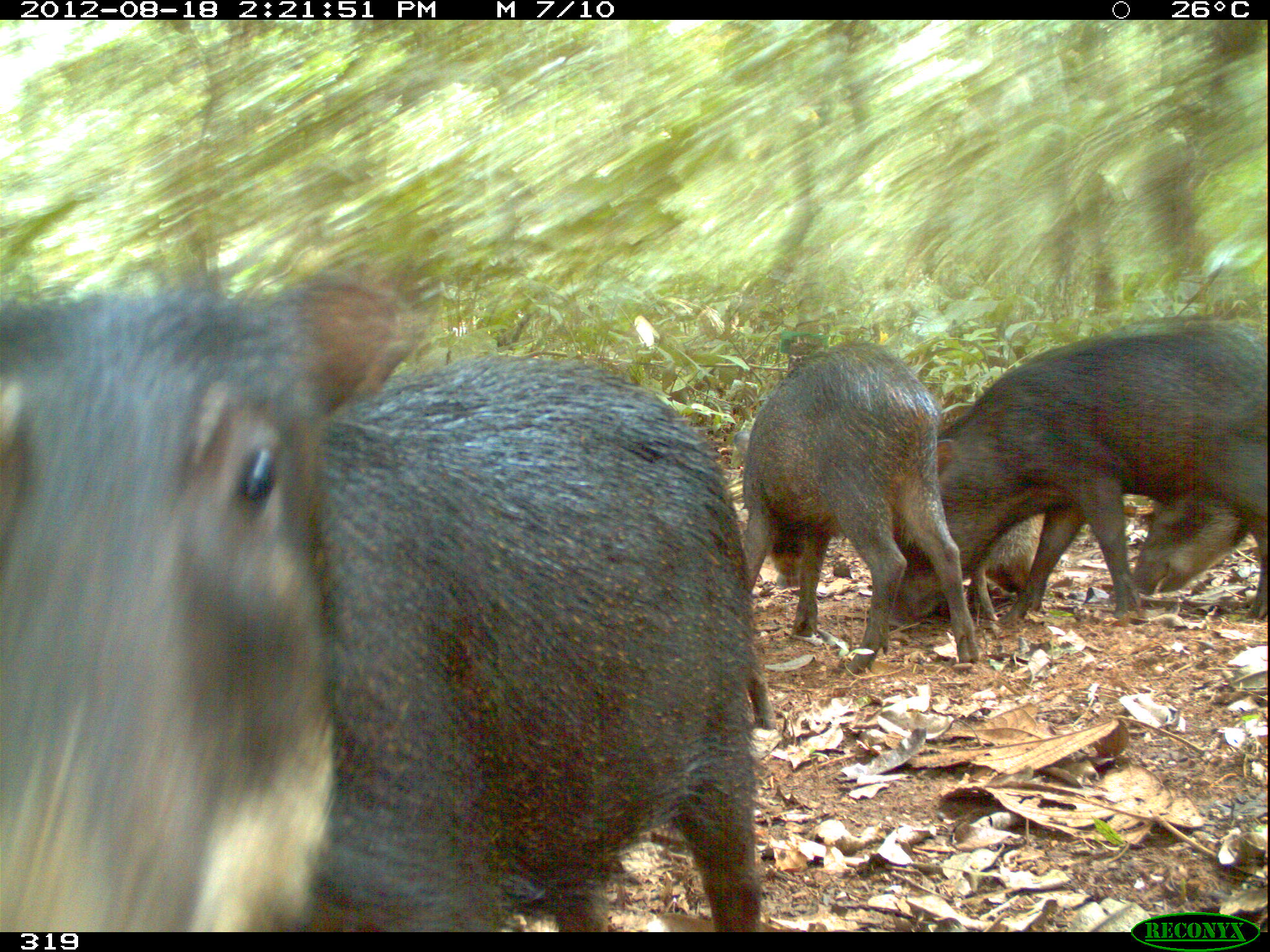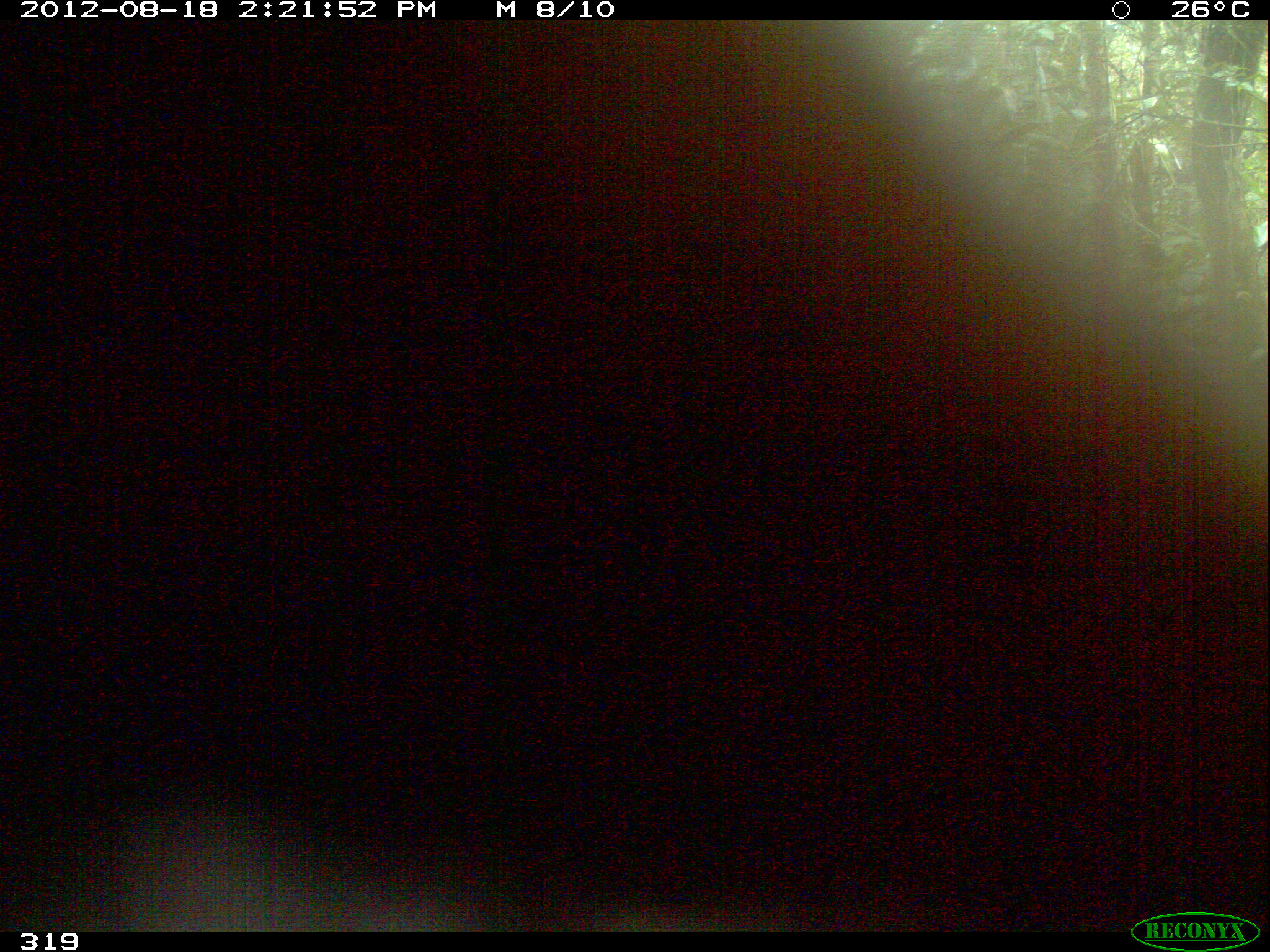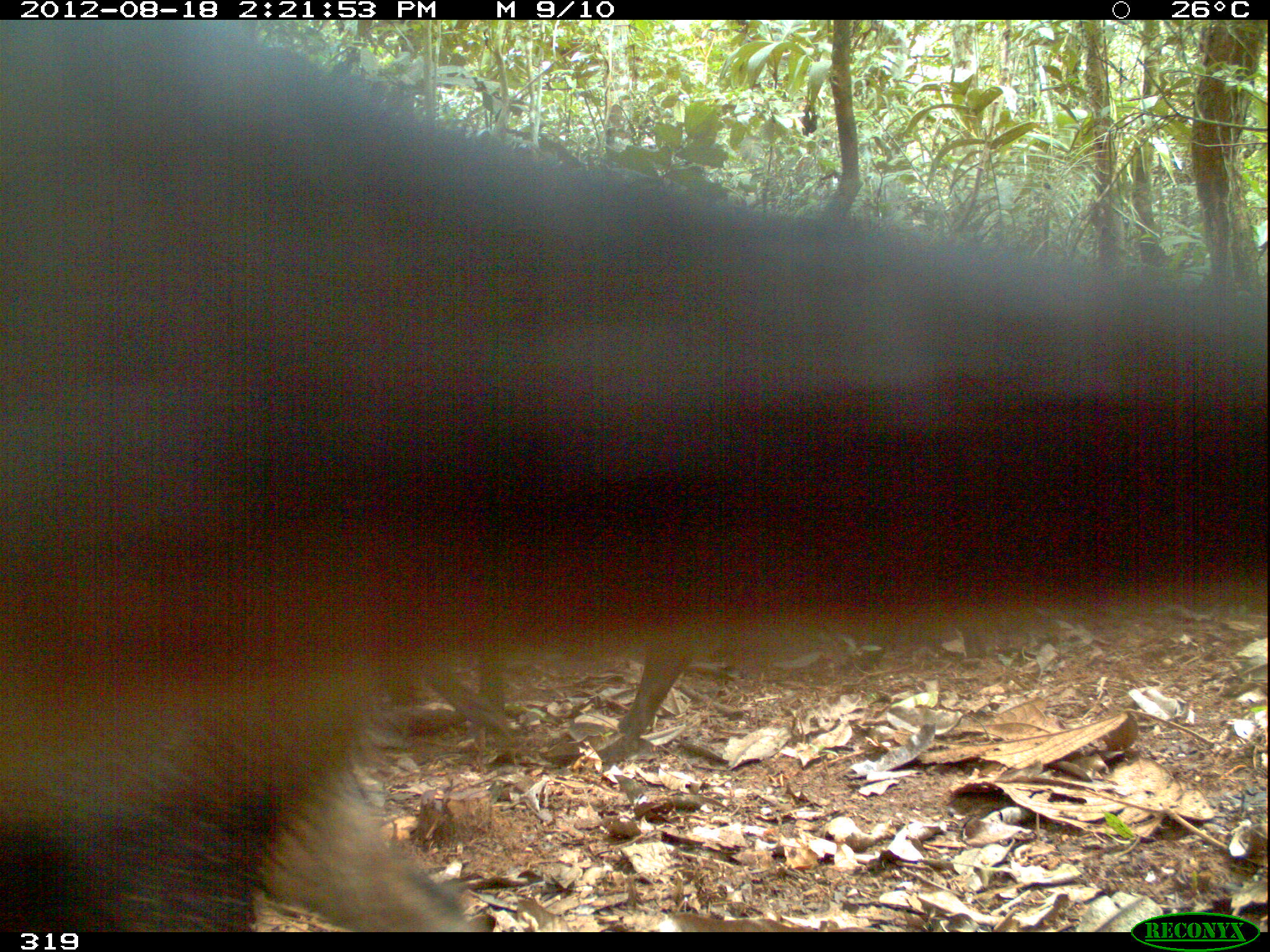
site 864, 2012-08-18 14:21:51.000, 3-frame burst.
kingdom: Animalia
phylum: Chordata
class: Mammalia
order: Artiodactyla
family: Tayassuidae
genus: Tayassu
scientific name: Tayassu pecari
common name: white-lipped peccary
Tayassu pecari (white-lipped peccary).